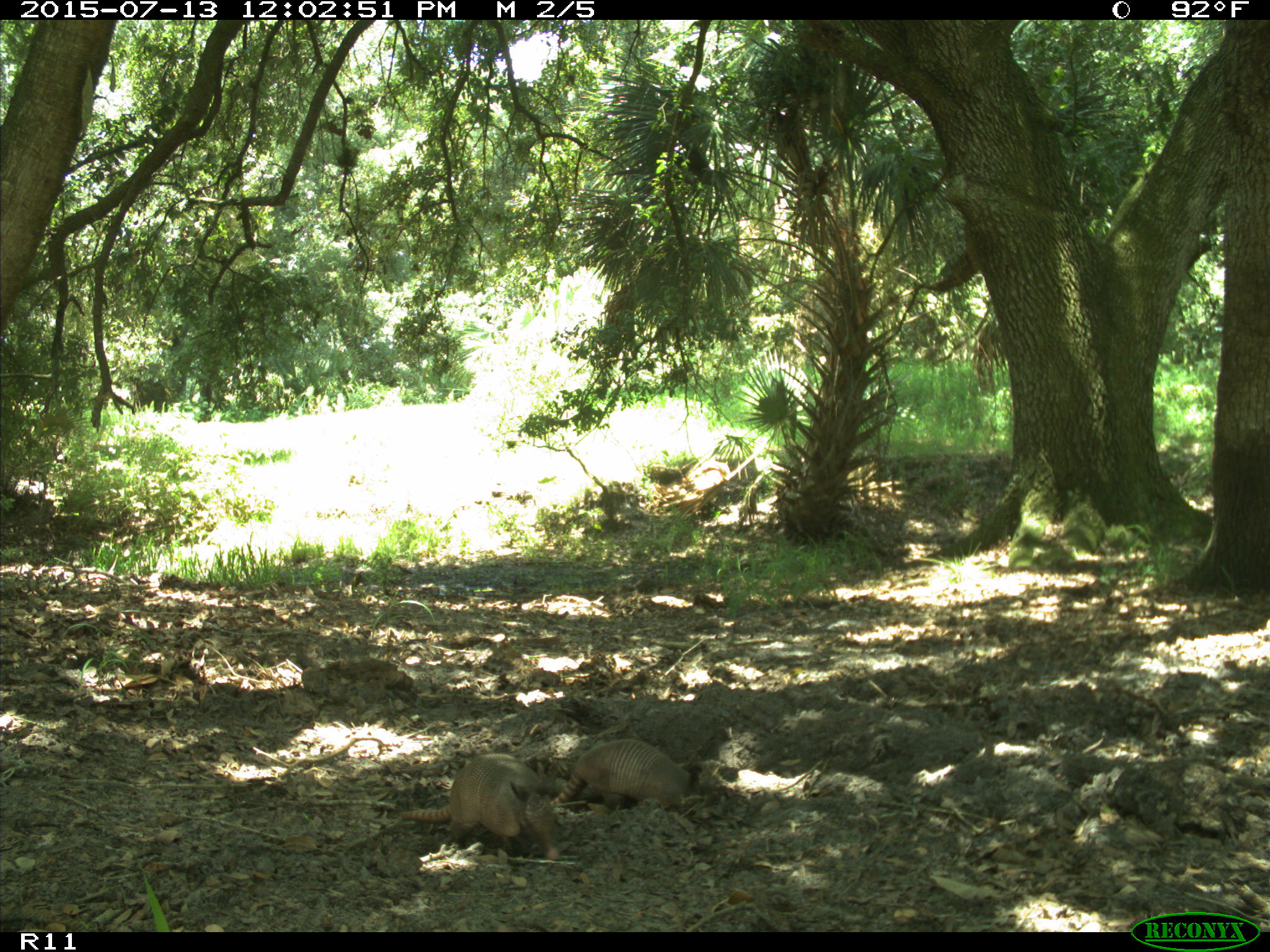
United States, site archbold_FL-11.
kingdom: Animalia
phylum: Chordata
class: Mammalia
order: Cingulata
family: Dasypodidae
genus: Dasypus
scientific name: Dasypus novemcinctus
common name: nine-banded armadillo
Dasypus novemcinctus (nine-banded armadillo).